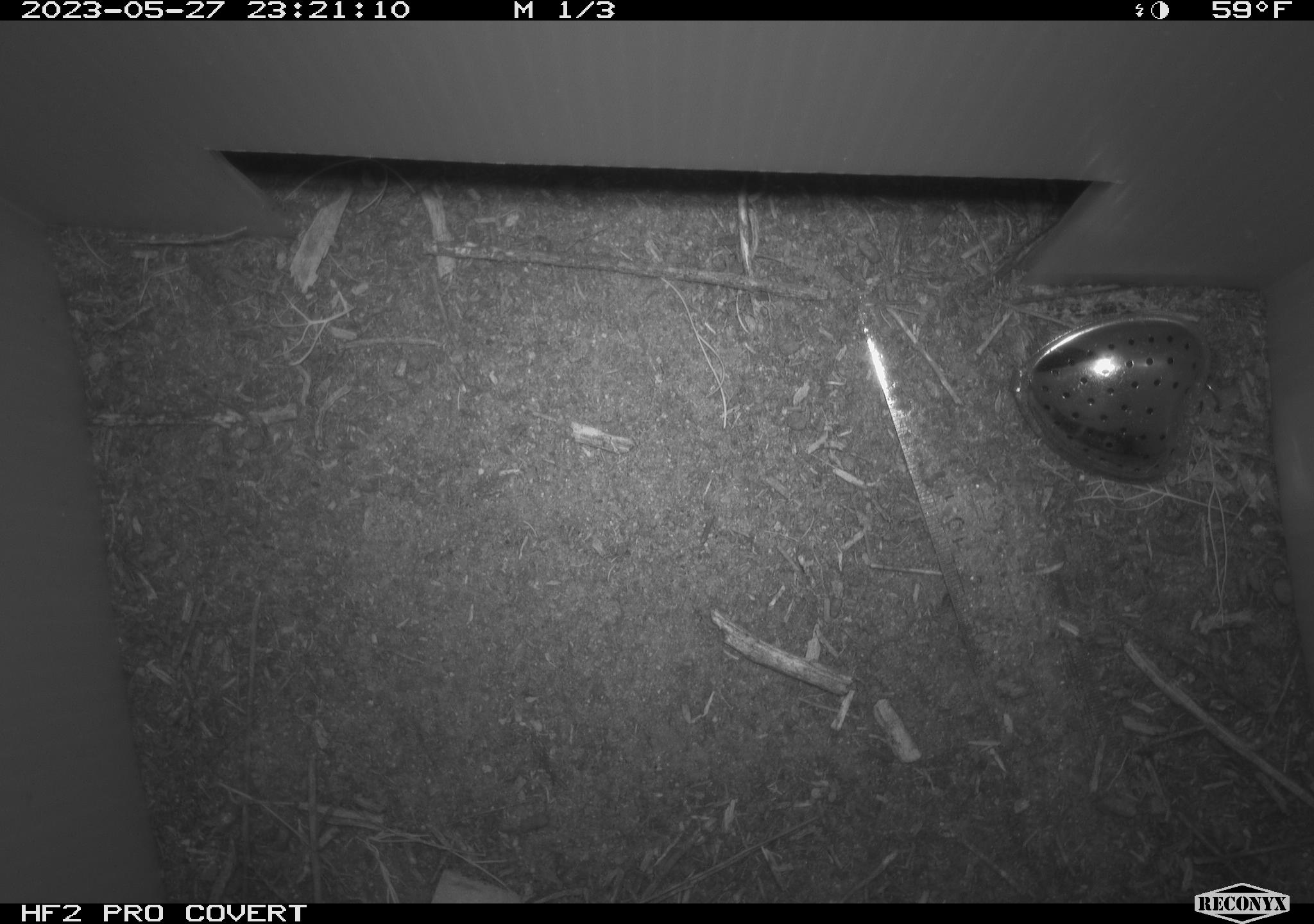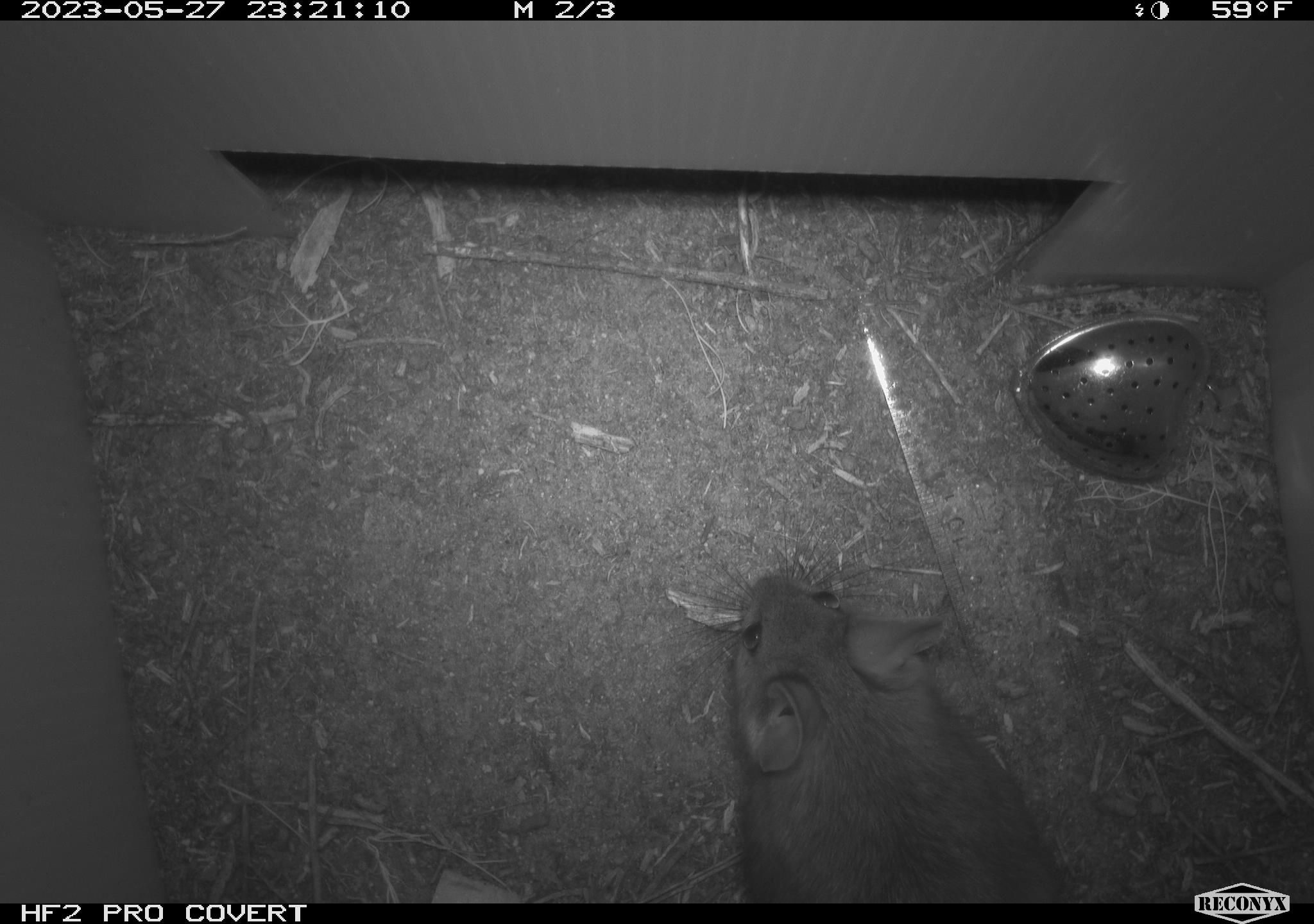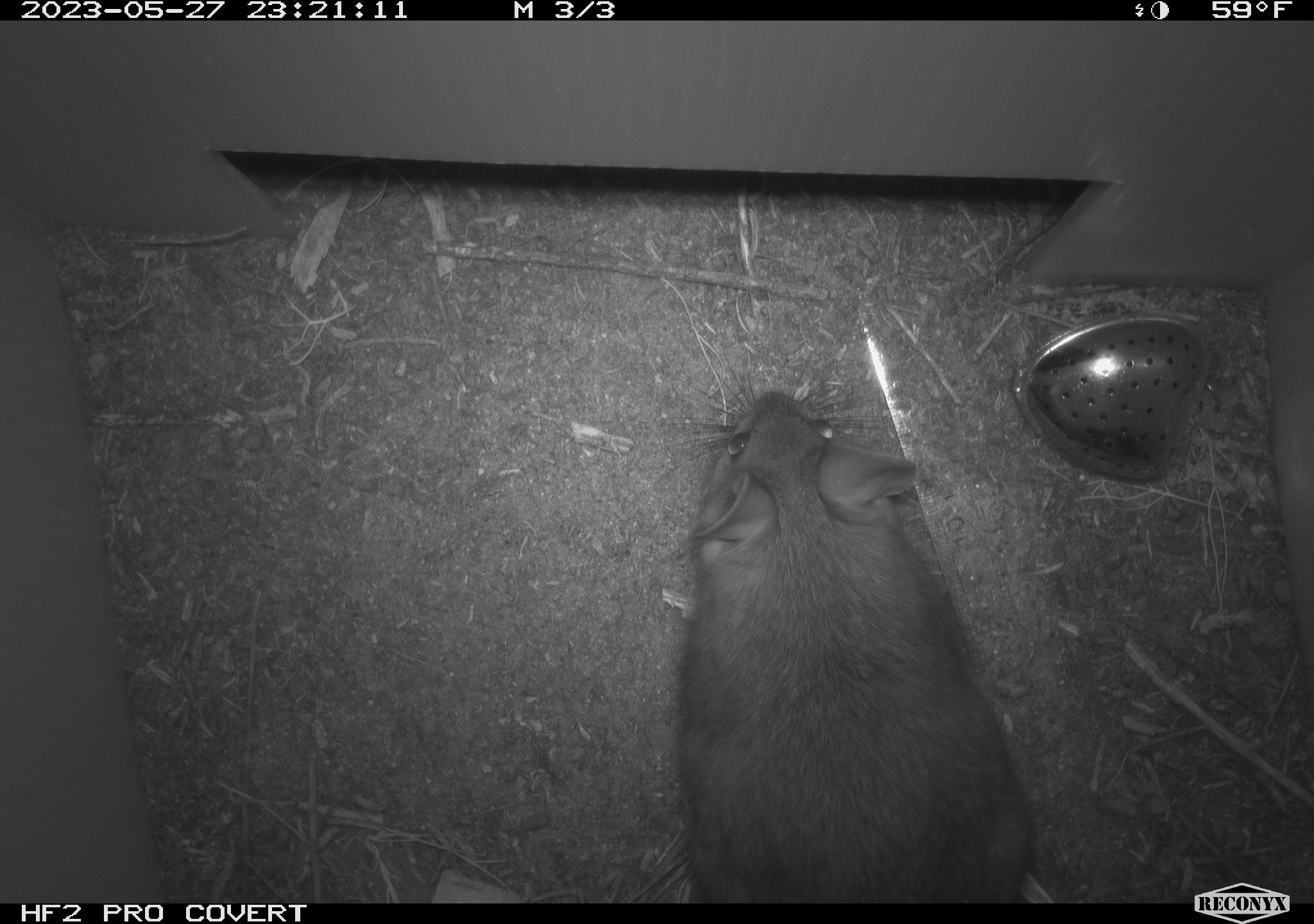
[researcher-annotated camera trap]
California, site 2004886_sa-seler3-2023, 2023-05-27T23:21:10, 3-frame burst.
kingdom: Animalia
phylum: Chordata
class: Mammalia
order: Rodentia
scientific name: Rodentia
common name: woodrat or rat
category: woodrat or rat species